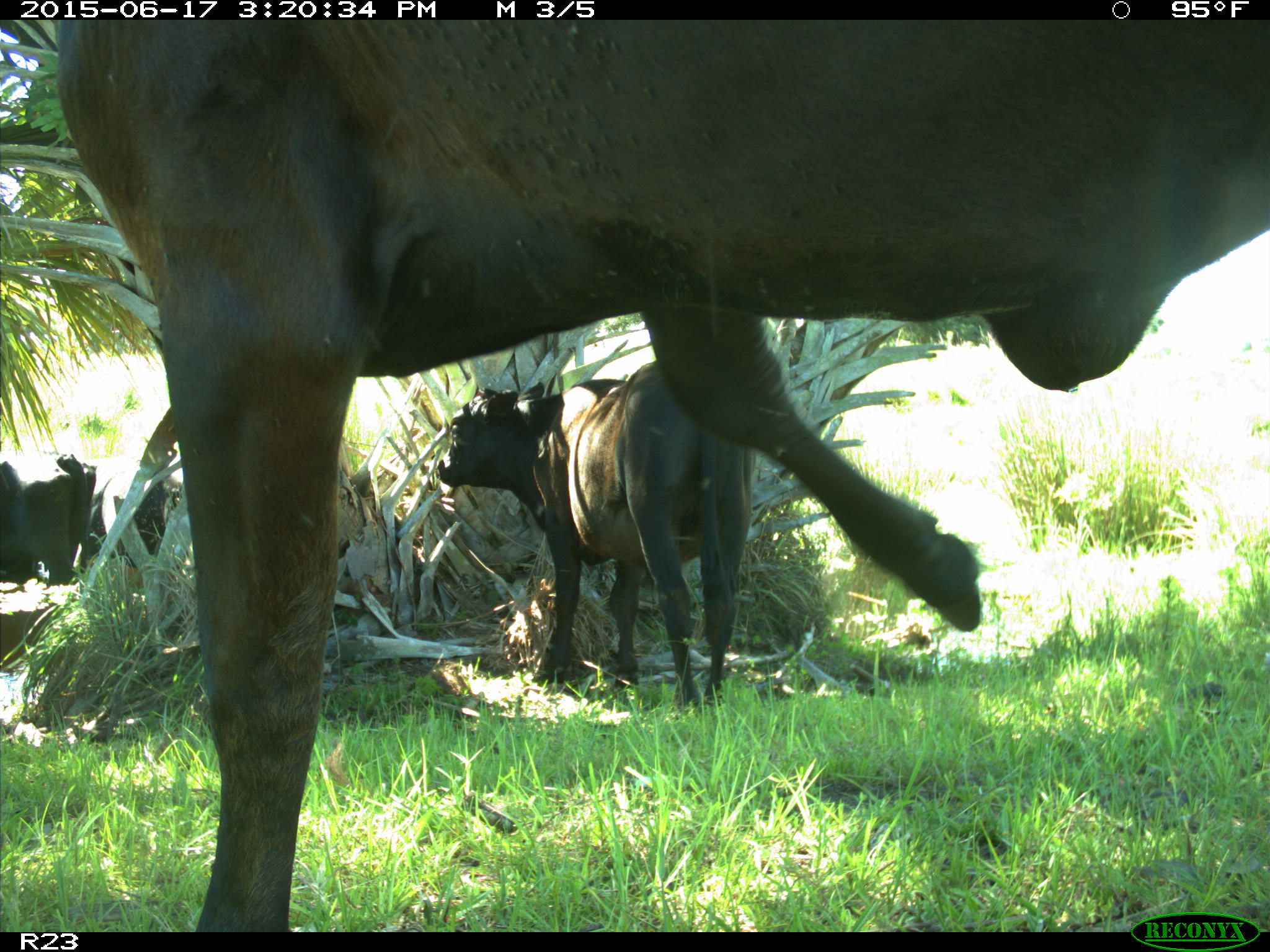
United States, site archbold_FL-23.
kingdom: Animalia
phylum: Chordata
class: Aves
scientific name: Aves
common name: birds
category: unidentified bird